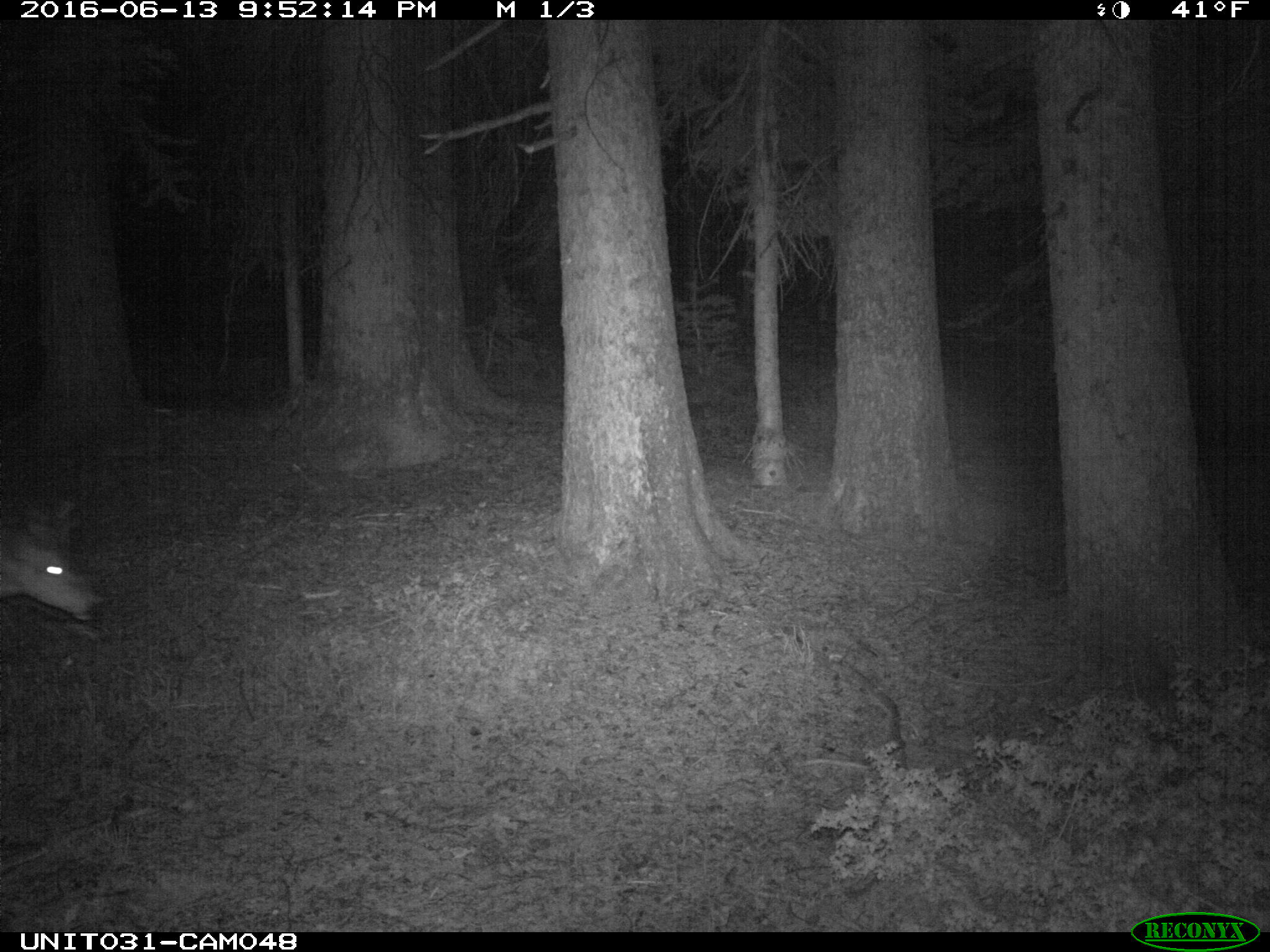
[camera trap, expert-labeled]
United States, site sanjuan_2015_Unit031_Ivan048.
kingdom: Animalia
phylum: Chordata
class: Mammalia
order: Artiodactyla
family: Cervidae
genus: Odocoileus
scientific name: Odocoileus hemionus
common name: mule deer